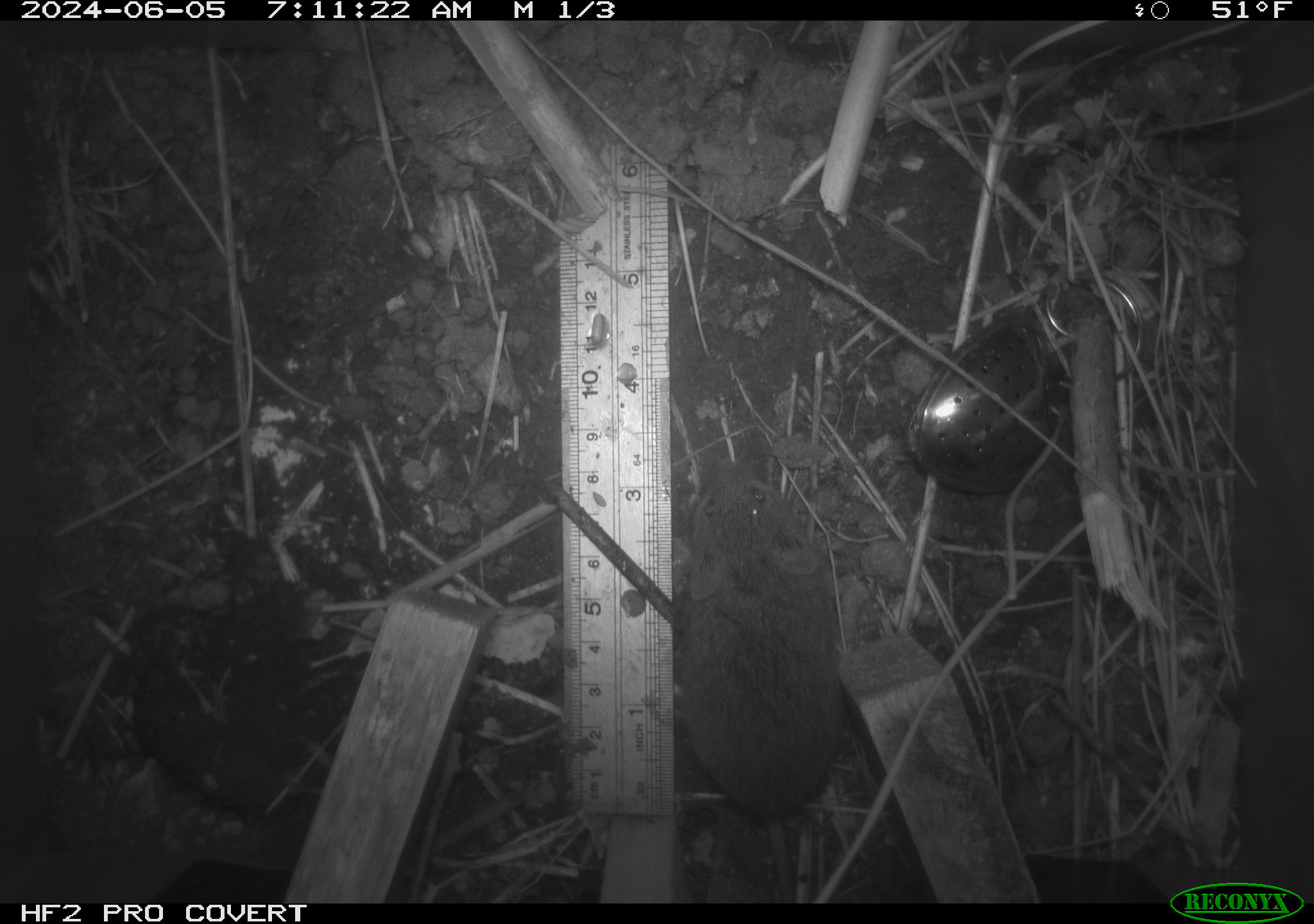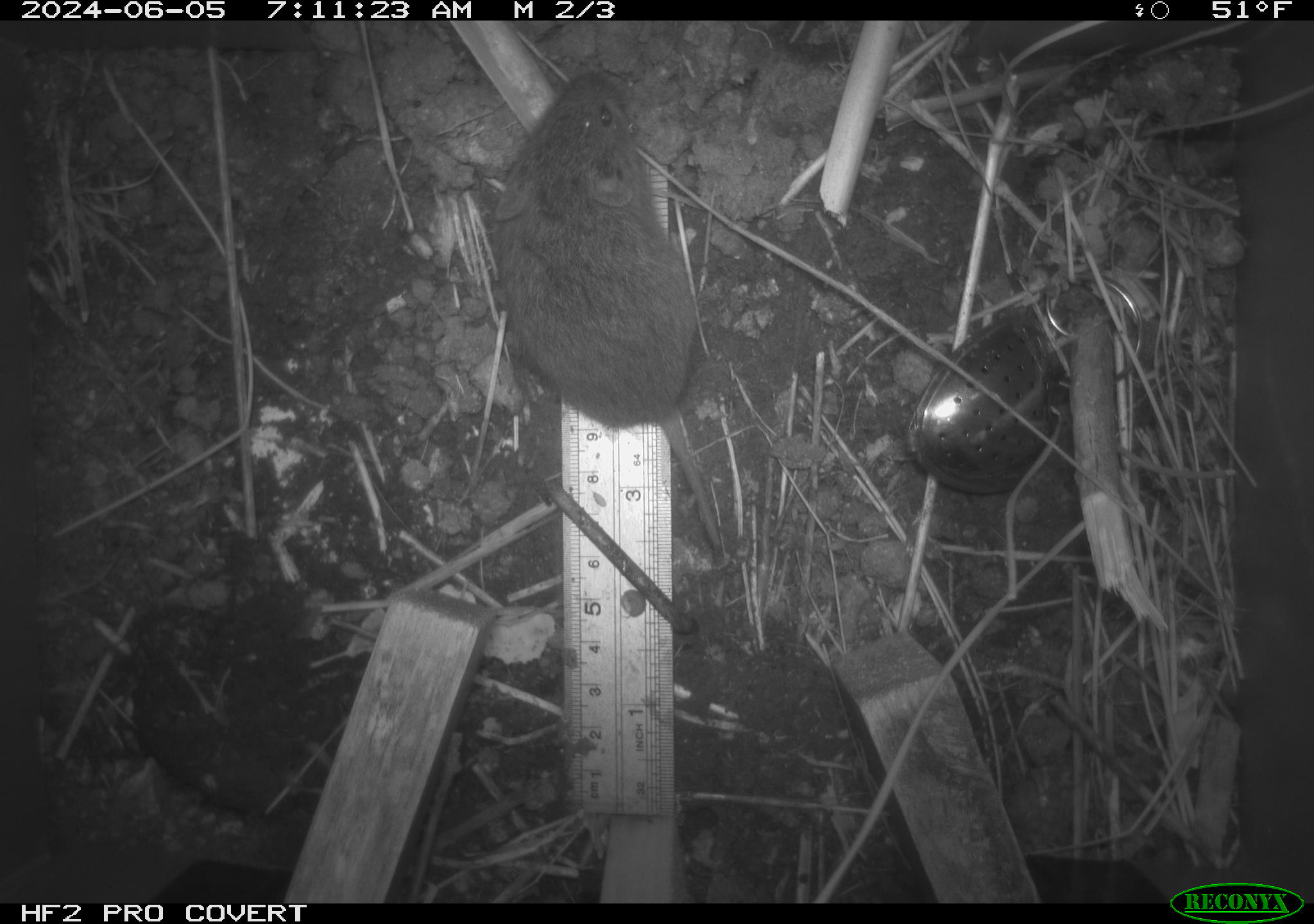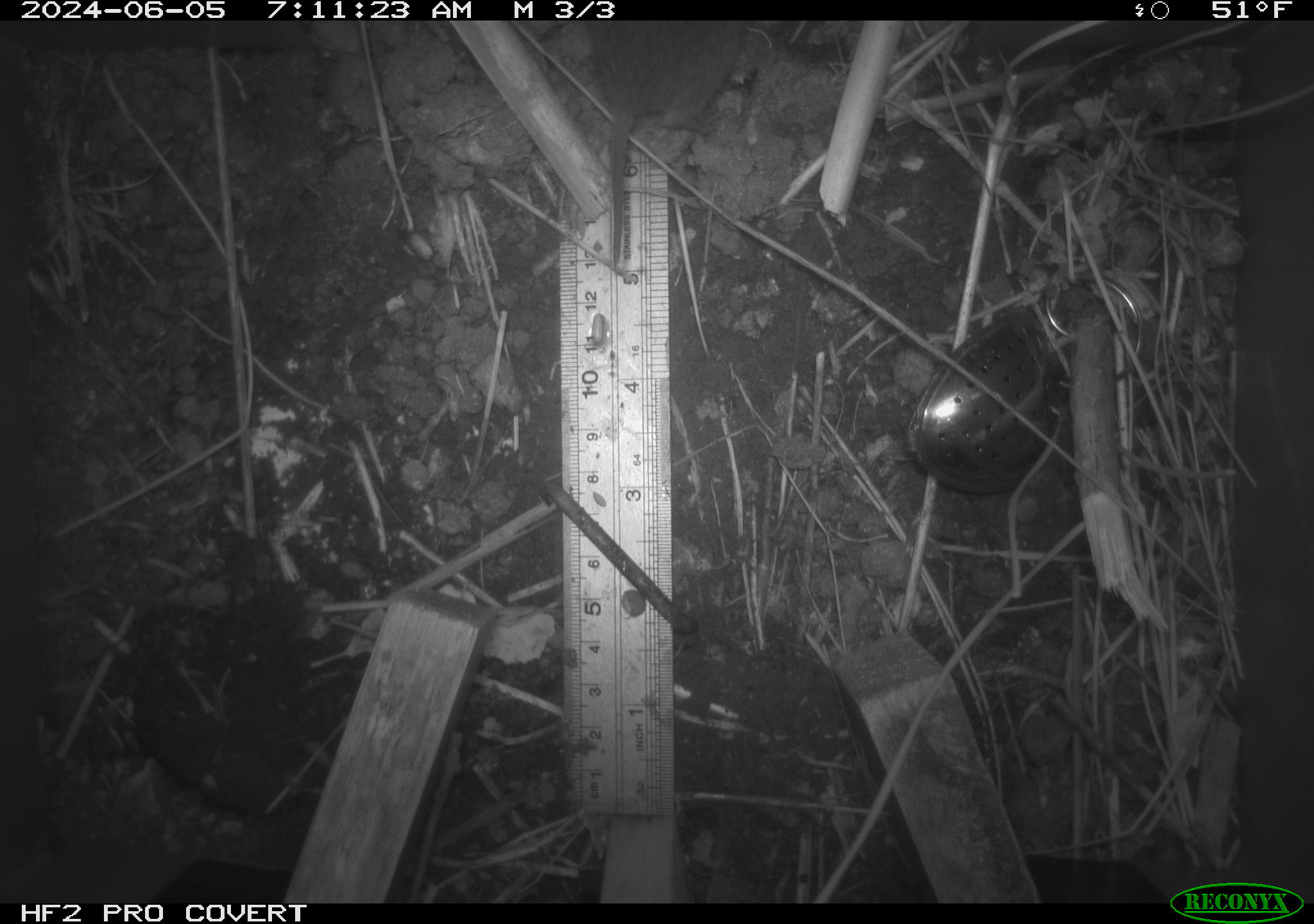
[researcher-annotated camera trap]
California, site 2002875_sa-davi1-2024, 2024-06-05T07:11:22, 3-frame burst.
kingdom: Animalia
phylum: Chordata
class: Mammalia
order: Rodentia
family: Cricetidae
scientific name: Arvicolinae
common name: voles, lemmings, and muskrats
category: arvicolinae subfamily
Arvicolinae subfamily (voles, lemmings, and muskrats) (Arvicolinae).